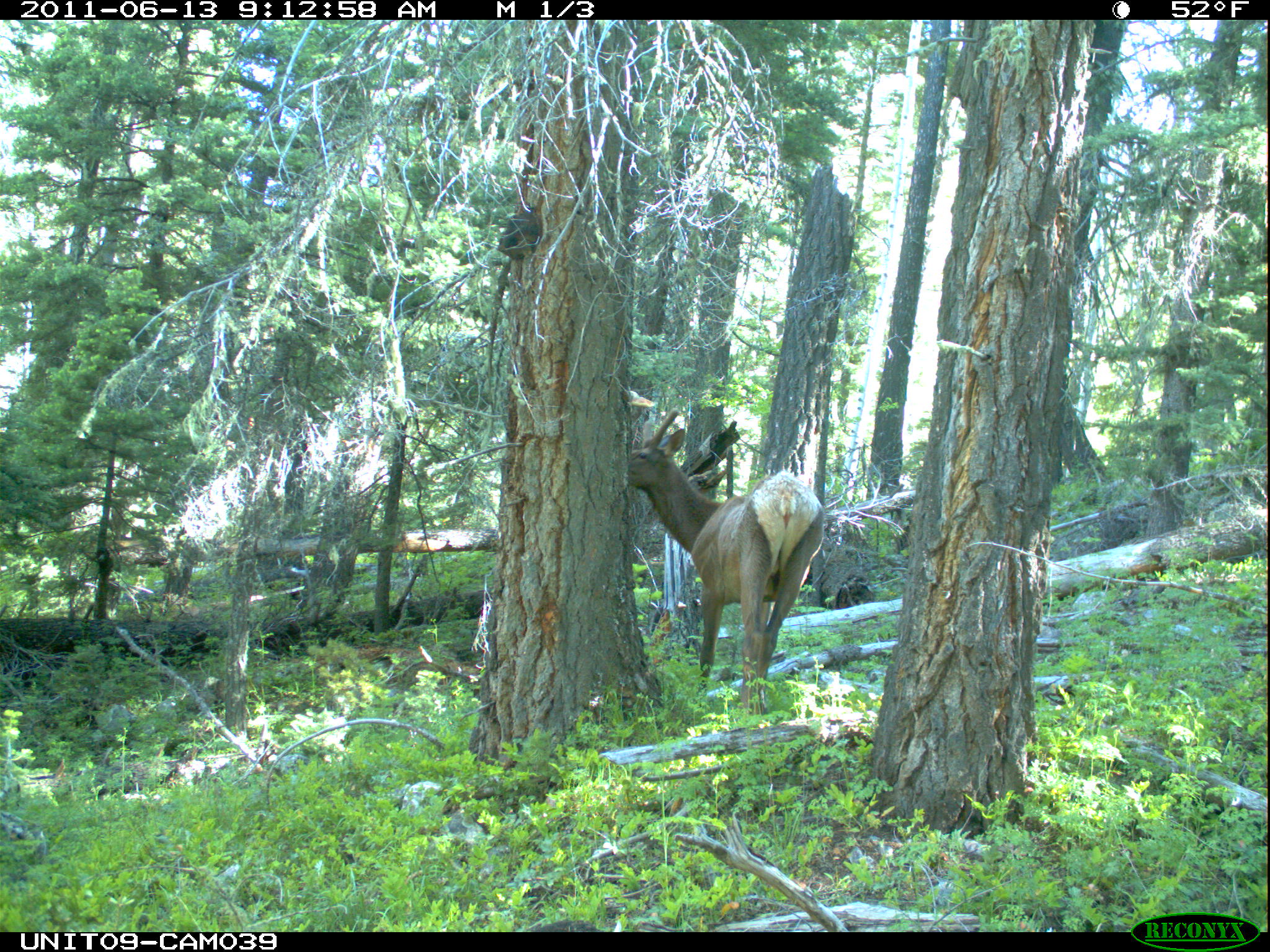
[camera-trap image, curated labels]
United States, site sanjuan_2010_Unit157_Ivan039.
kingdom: Animalia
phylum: Chordata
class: Mammalia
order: Artiodactyla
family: Cervidae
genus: Cervus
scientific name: Cervus elaphus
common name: red deer